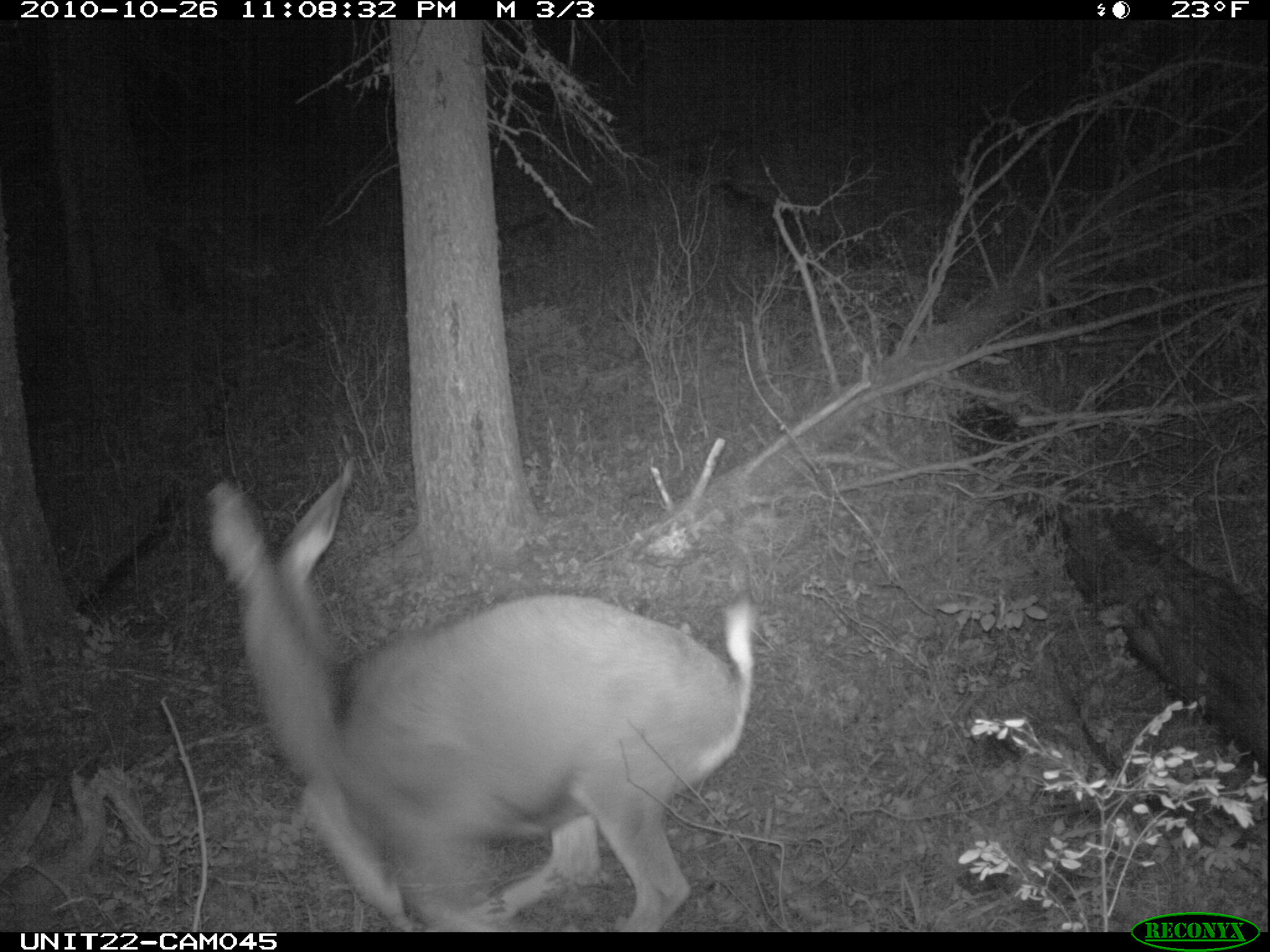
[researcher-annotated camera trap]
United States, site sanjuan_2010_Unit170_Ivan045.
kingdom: Animalia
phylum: Chordata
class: Mammalia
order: Artiodactyla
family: Cervidae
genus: Odocoileus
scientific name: Odocoileus hemionus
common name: mule deer